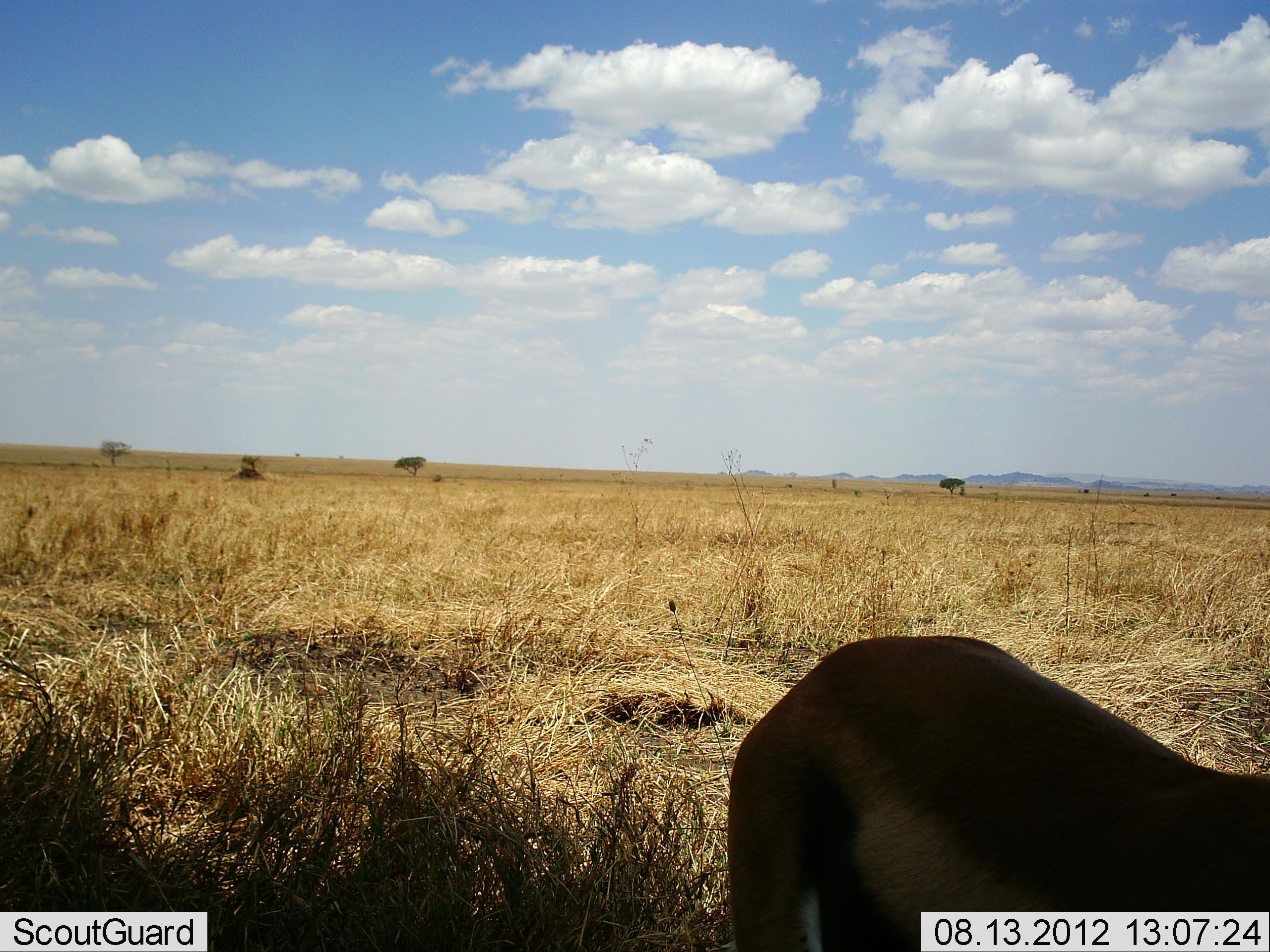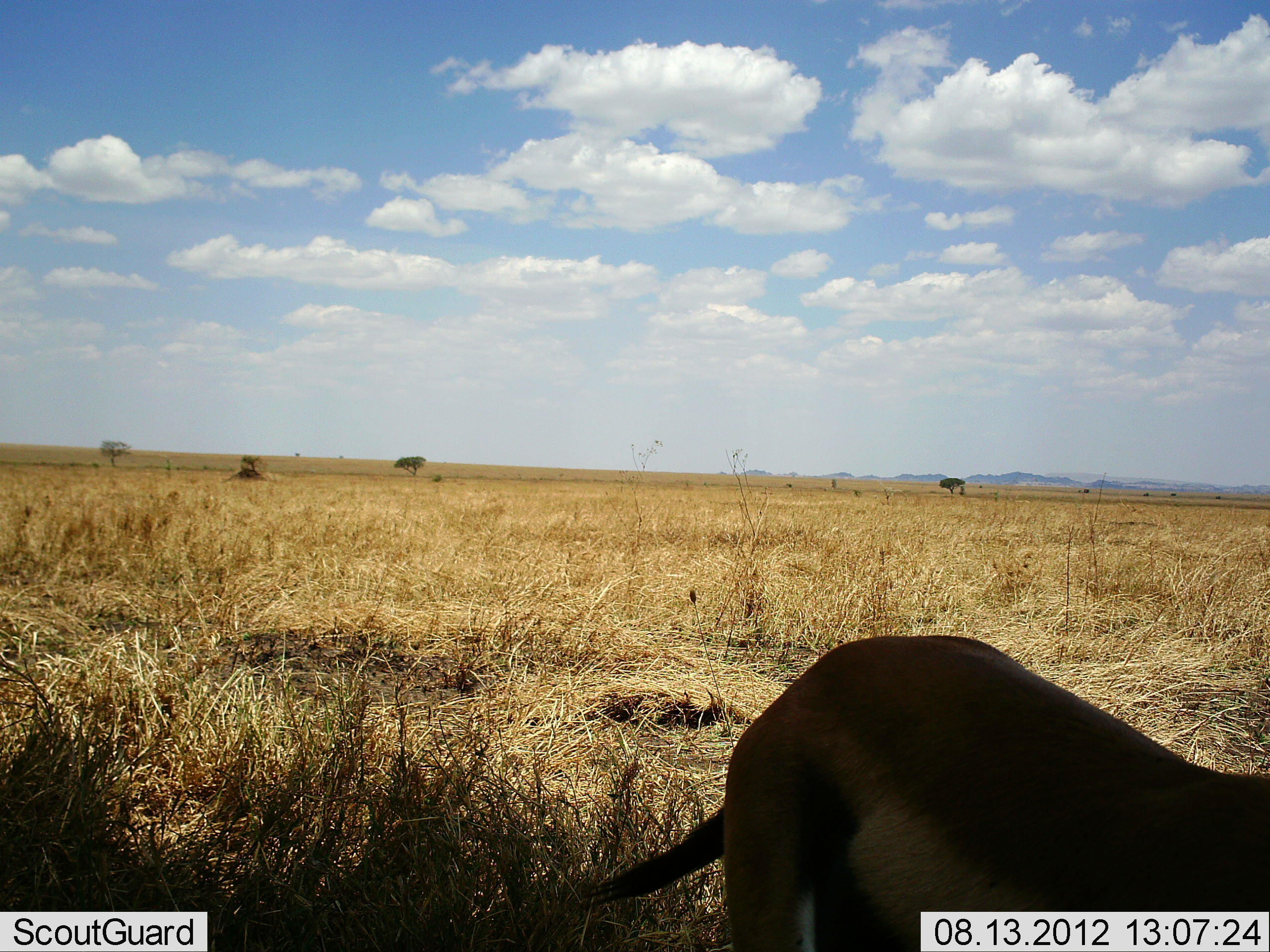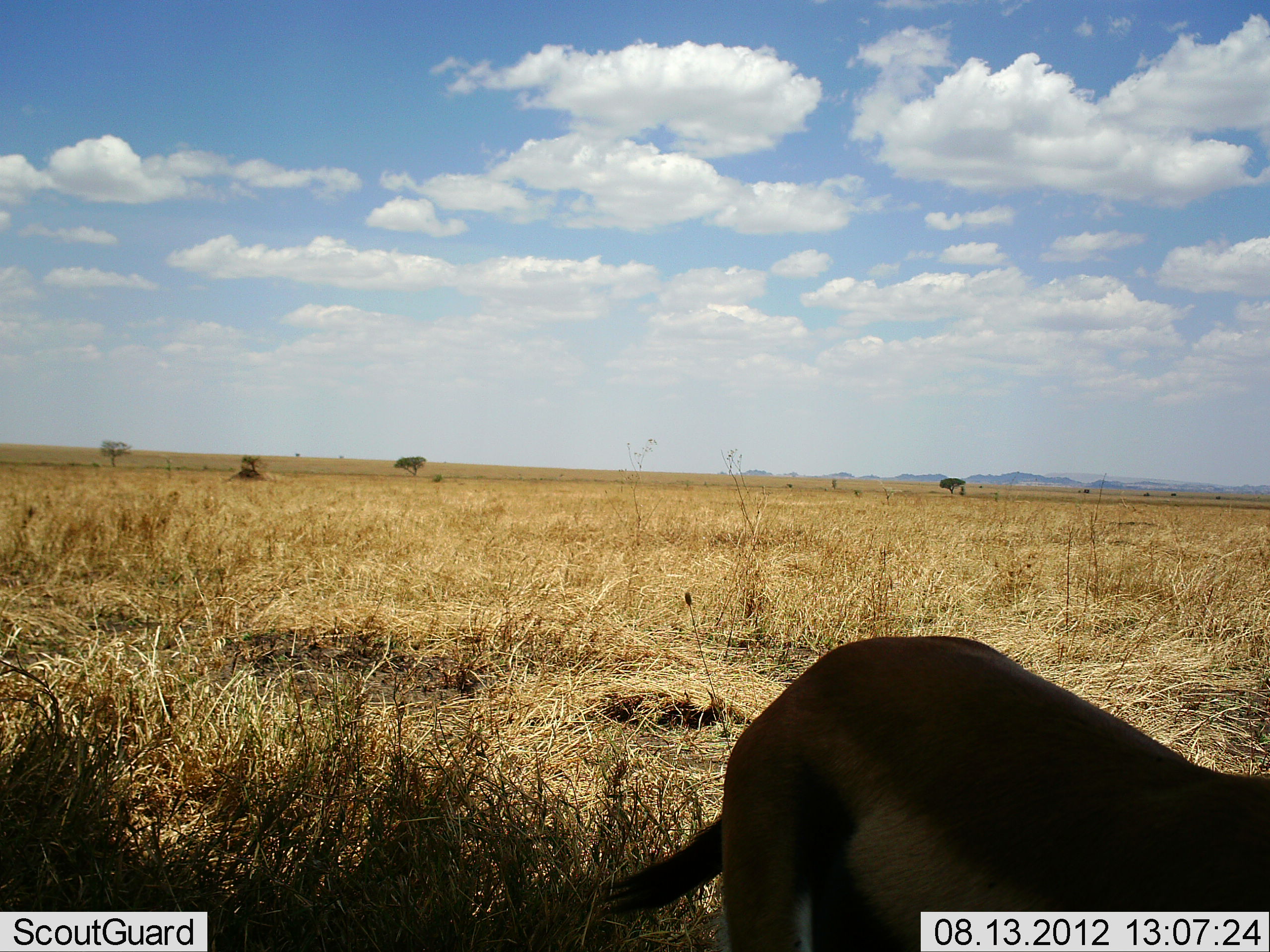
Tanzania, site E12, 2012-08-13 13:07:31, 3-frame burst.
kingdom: Animalia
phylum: Chordata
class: Mammalia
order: Artiodactyla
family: Bovidae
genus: Eudorcas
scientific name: Eudorcas thomsonii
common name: thomson's gazelle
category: gazellethomsons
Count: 1.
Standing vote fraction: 90%.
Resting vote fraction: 0%.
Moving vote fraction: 0%.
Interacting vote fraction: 0%.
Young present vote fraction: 0%.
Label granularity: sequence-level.